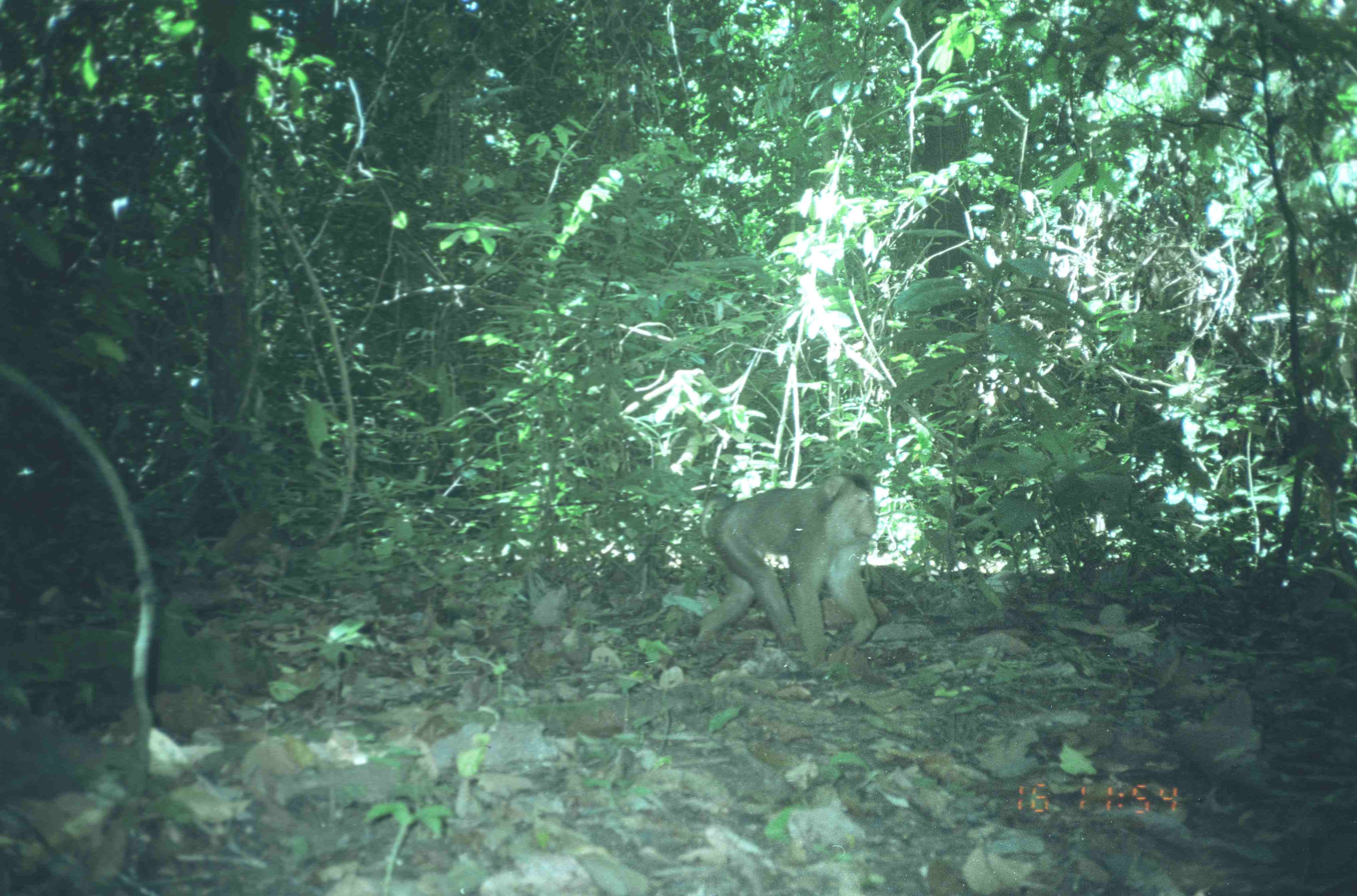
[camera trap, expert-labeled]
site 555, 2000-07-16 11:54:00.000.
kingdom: Animalia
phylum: Chordata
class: Mammalia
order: Primates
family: Cercopithecidae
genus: Macaca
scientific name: Macaca nemestrina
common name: southern pig-tailed macaque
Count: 1.